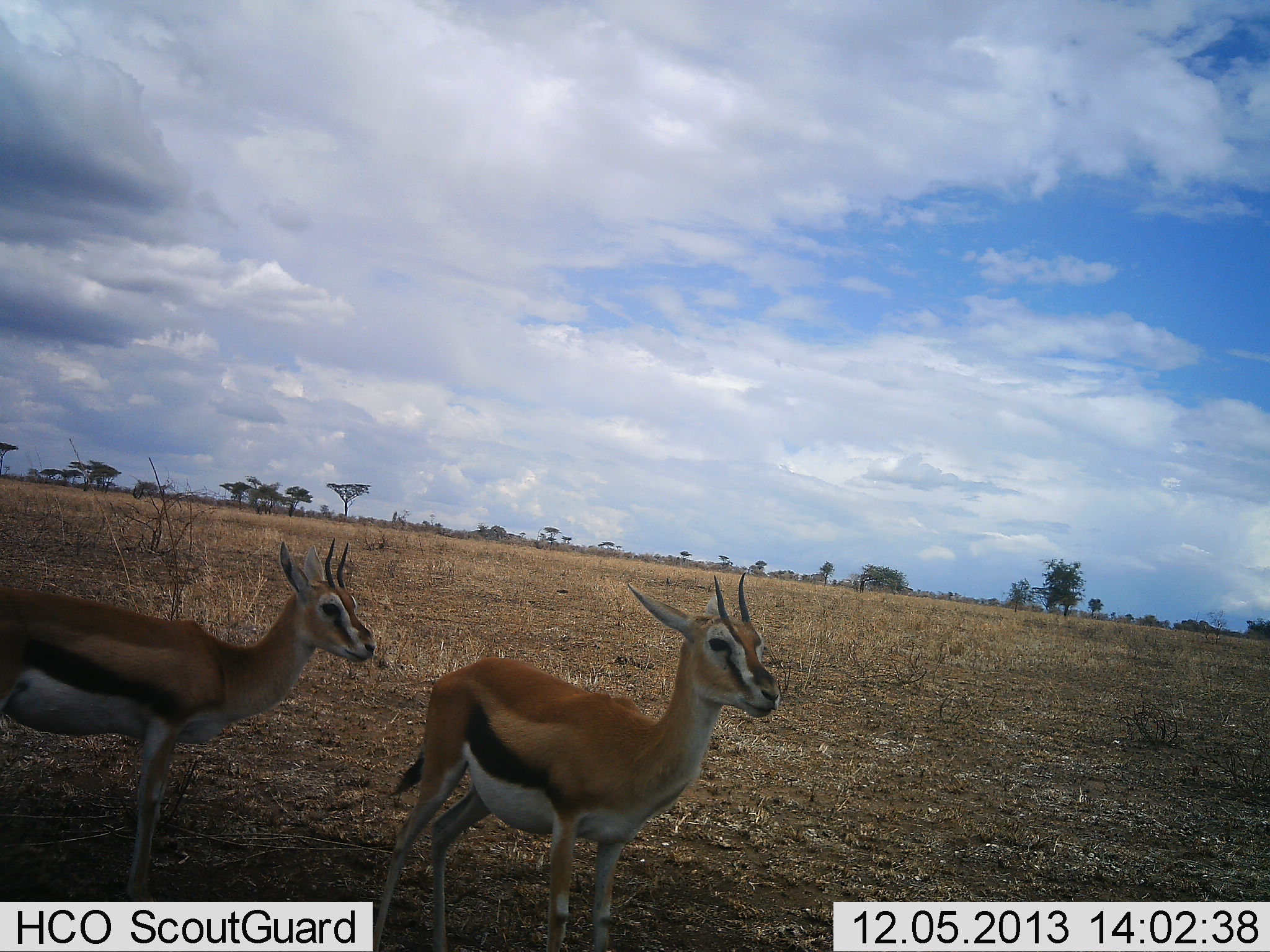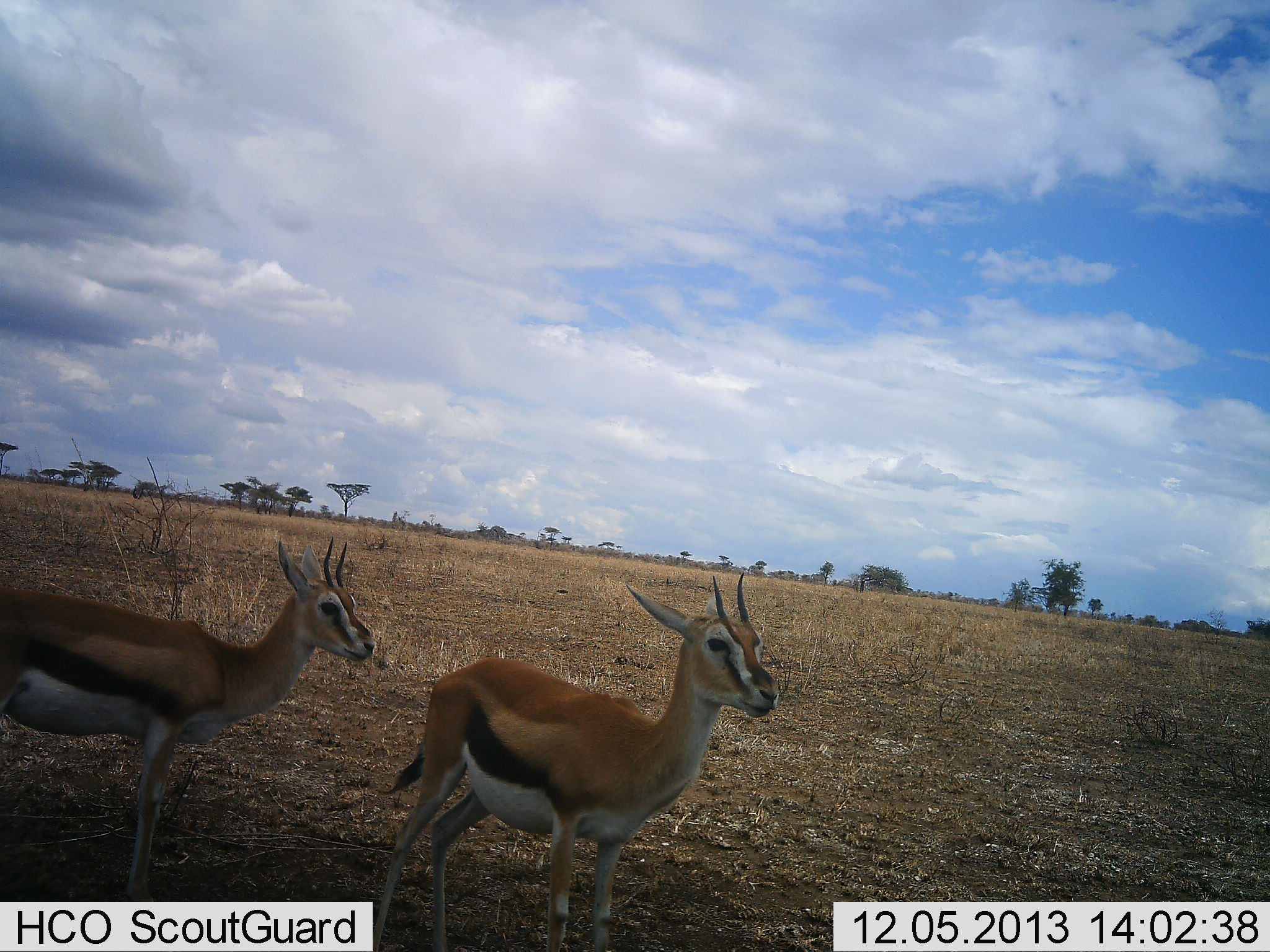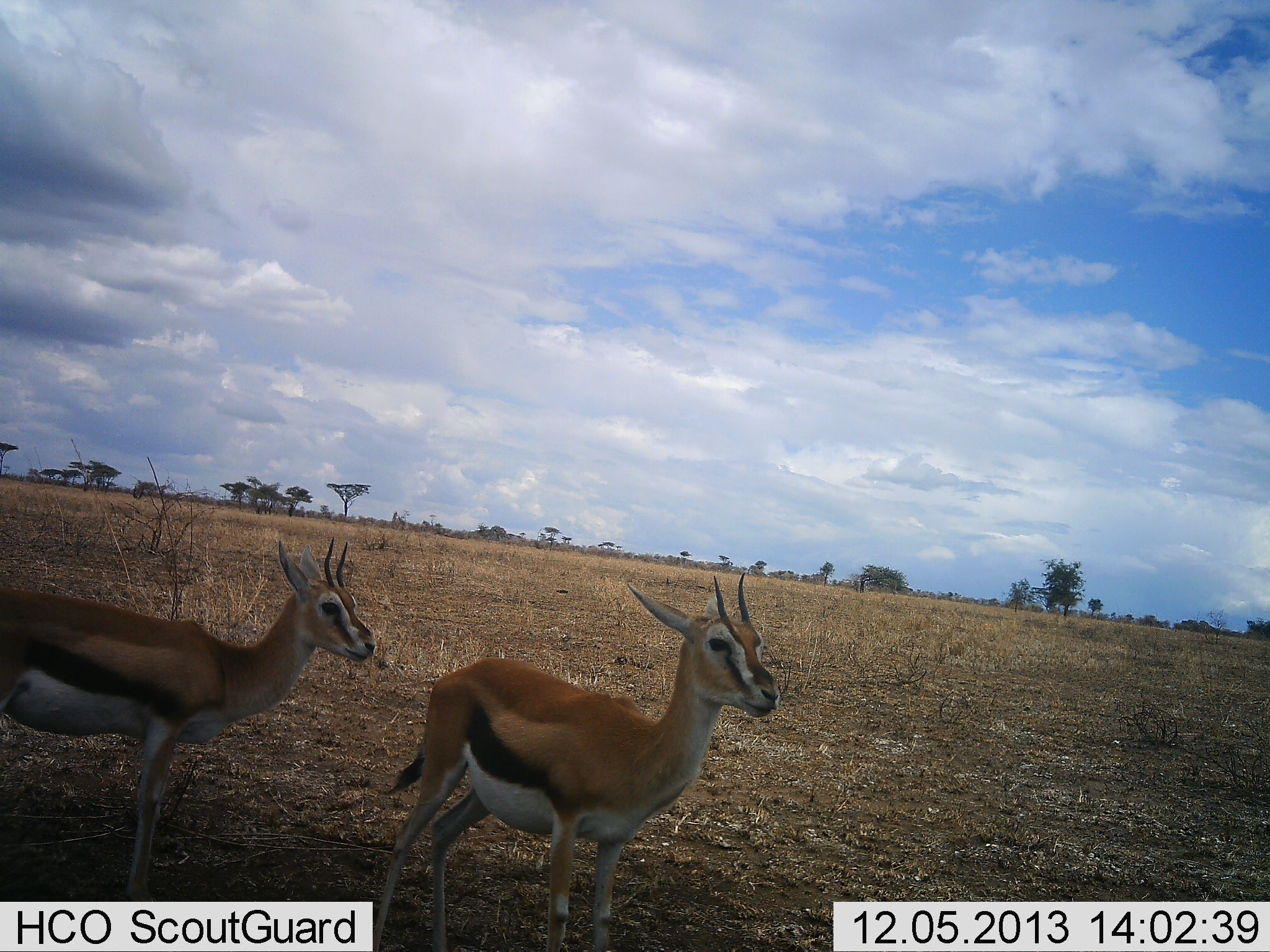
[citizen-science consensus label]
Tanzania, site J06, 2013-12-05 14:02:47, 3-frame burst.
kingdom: Animalia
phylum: Chordata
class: Mammalia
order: Artiodactyla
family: Bovidae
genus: Eudorcas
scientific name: Eudorcas thomsonii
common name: thomson's gazelle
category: gazellethomsons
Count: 2.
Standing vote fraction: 90%.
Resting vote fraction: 10%.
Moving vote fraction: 0%.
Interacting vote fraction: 0%.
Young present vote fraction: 0%.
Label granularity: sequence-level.